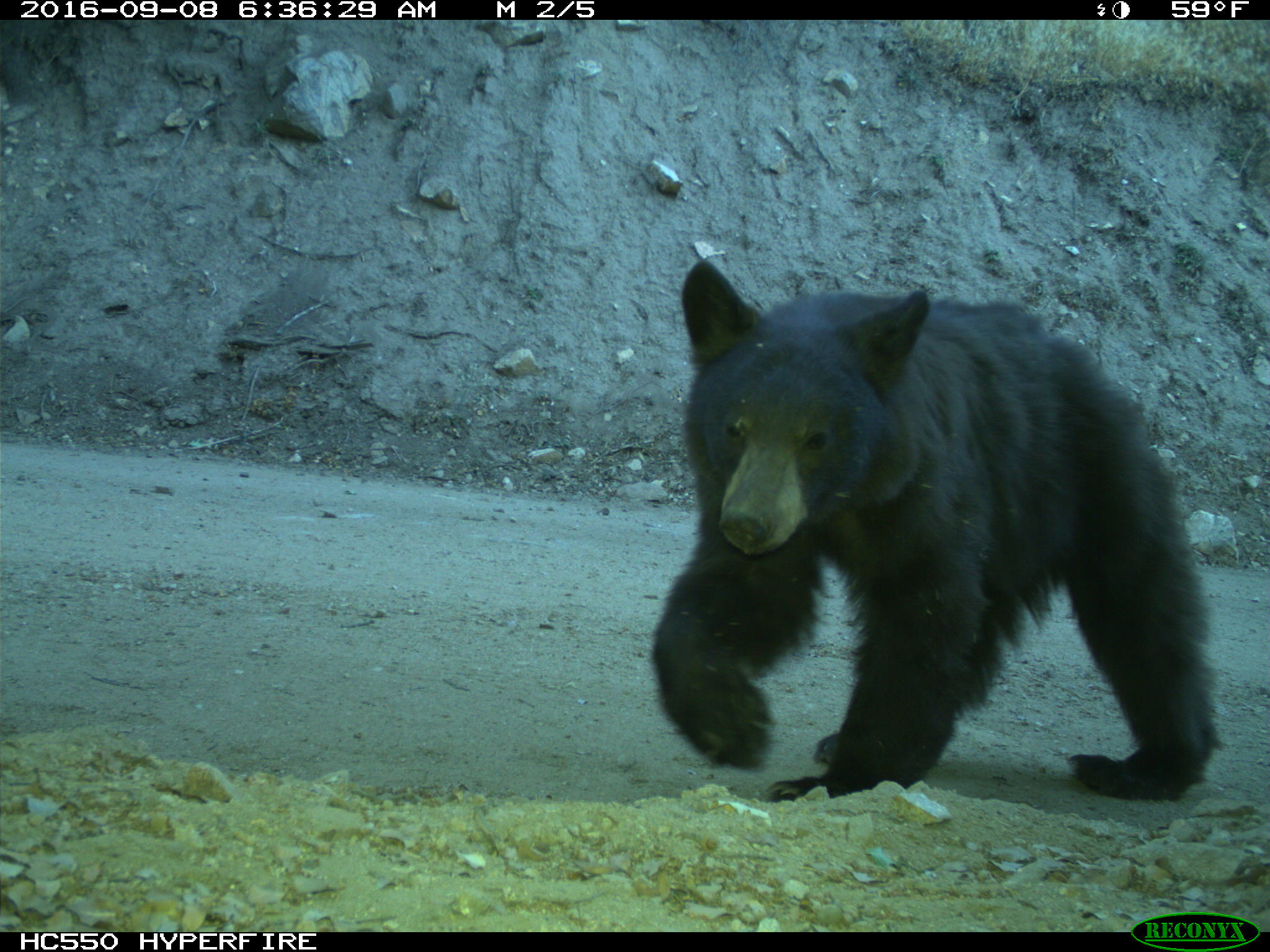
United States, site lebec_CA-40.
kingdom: Animalia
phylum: Chordata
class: Mammalia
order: Carnivora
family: Ursidae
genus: Ursus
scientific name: Ursus americanus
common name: american black bear